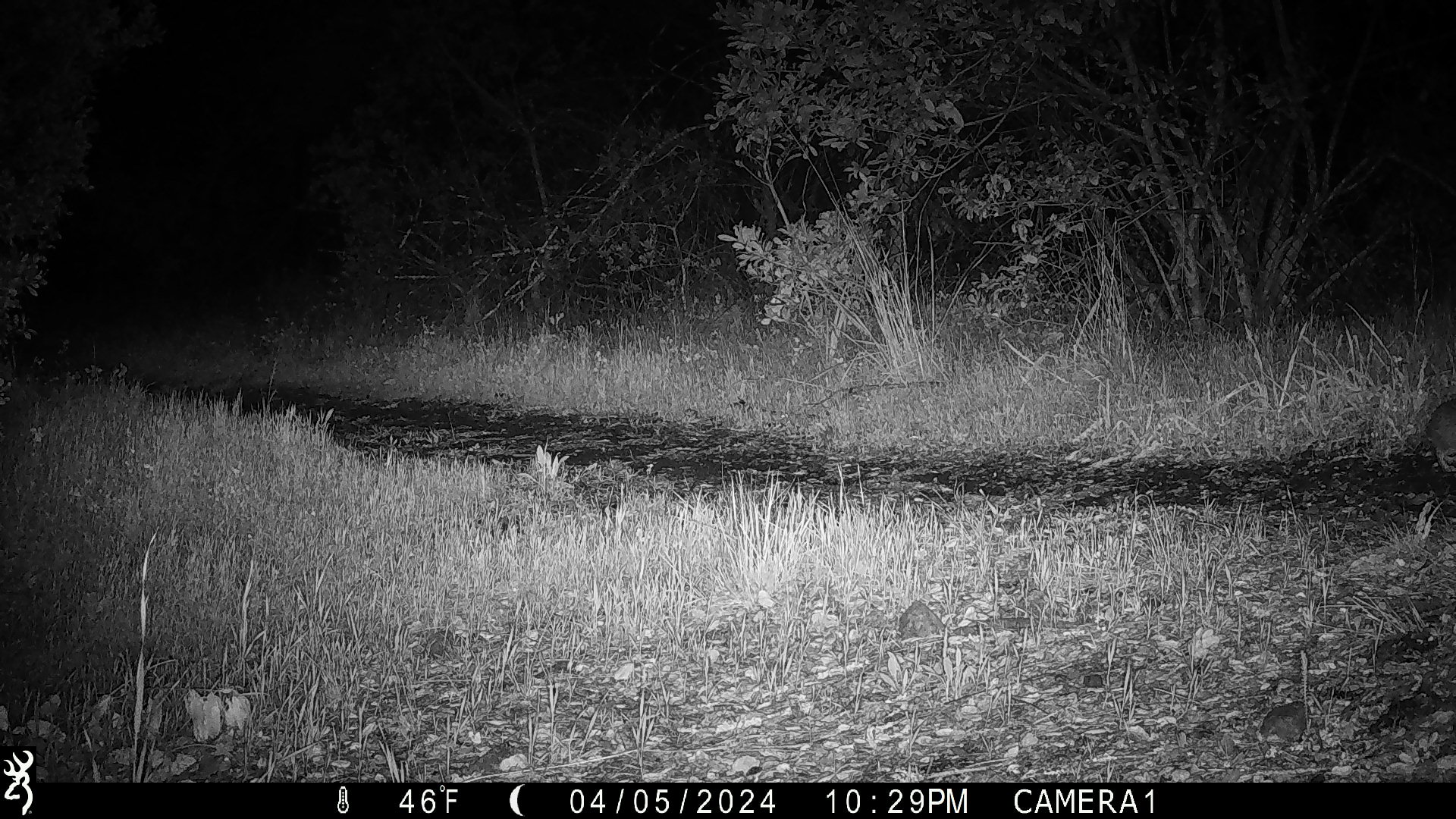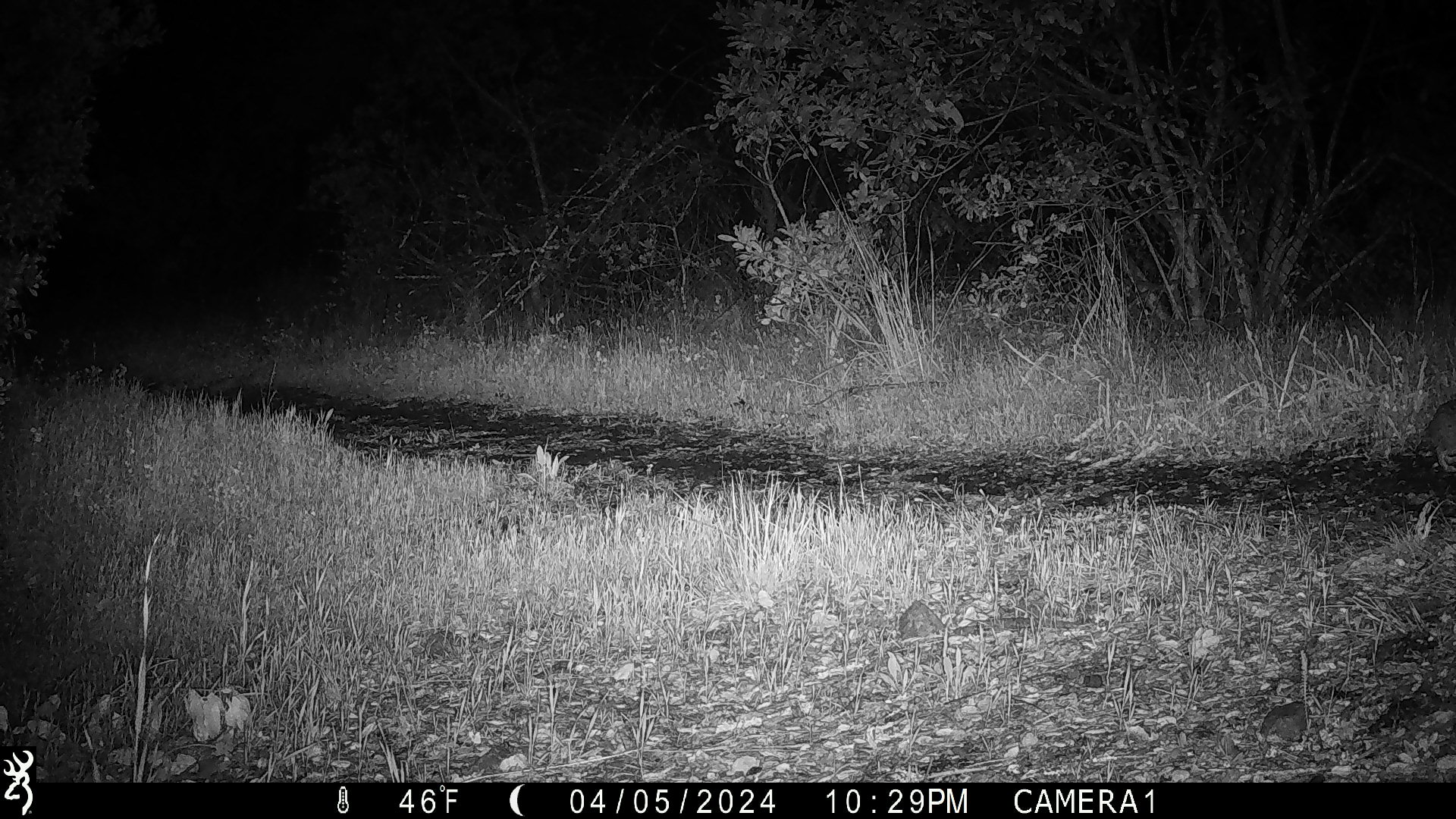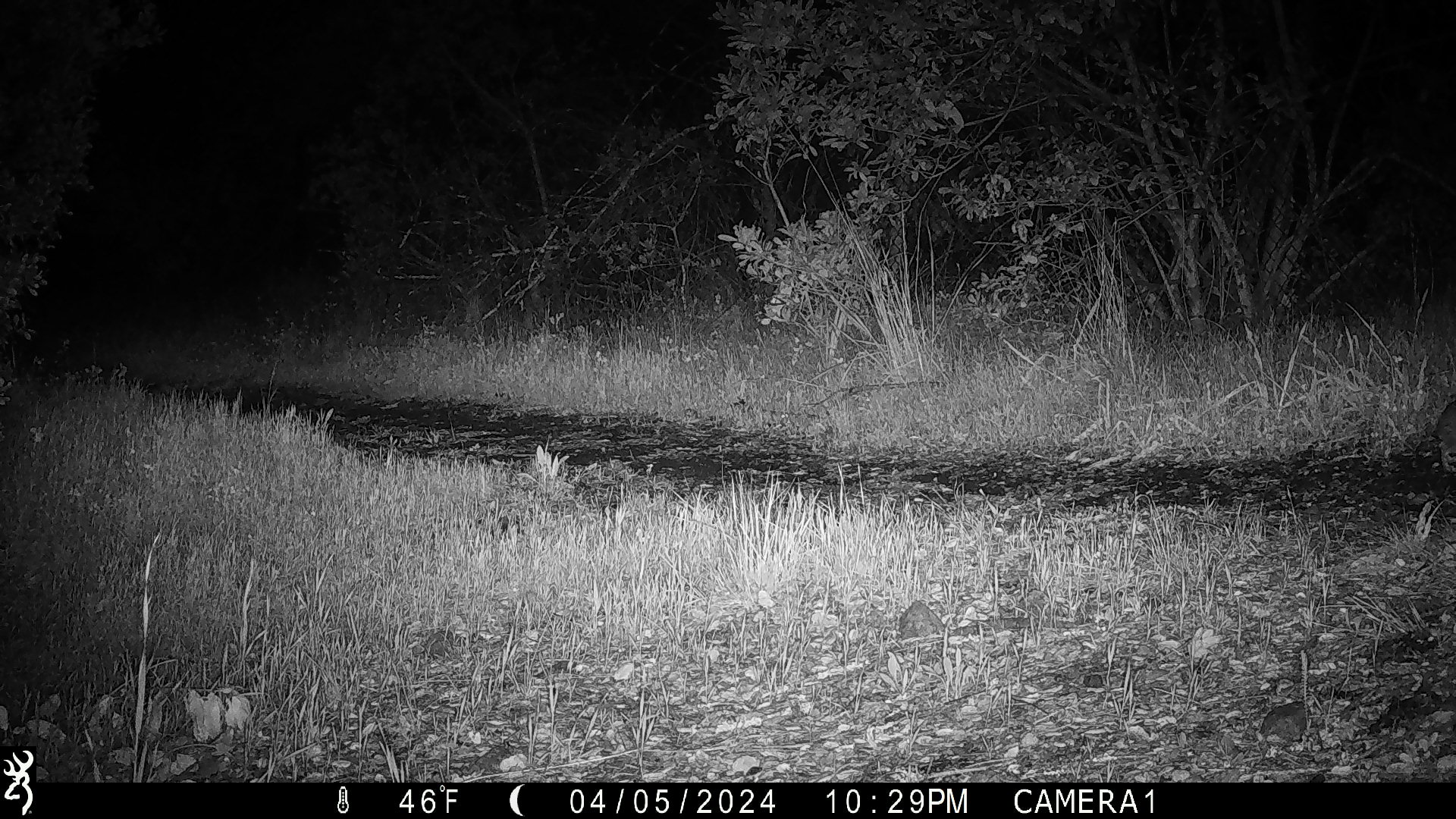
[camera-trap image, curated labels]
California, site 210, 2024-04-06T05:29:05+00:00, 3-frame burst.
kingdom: Animalia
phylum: Chordata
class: Mammalia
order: Lagomorpha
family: Leporidae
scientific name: Leporidae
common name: rabbit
Rabbit (Leporidae).